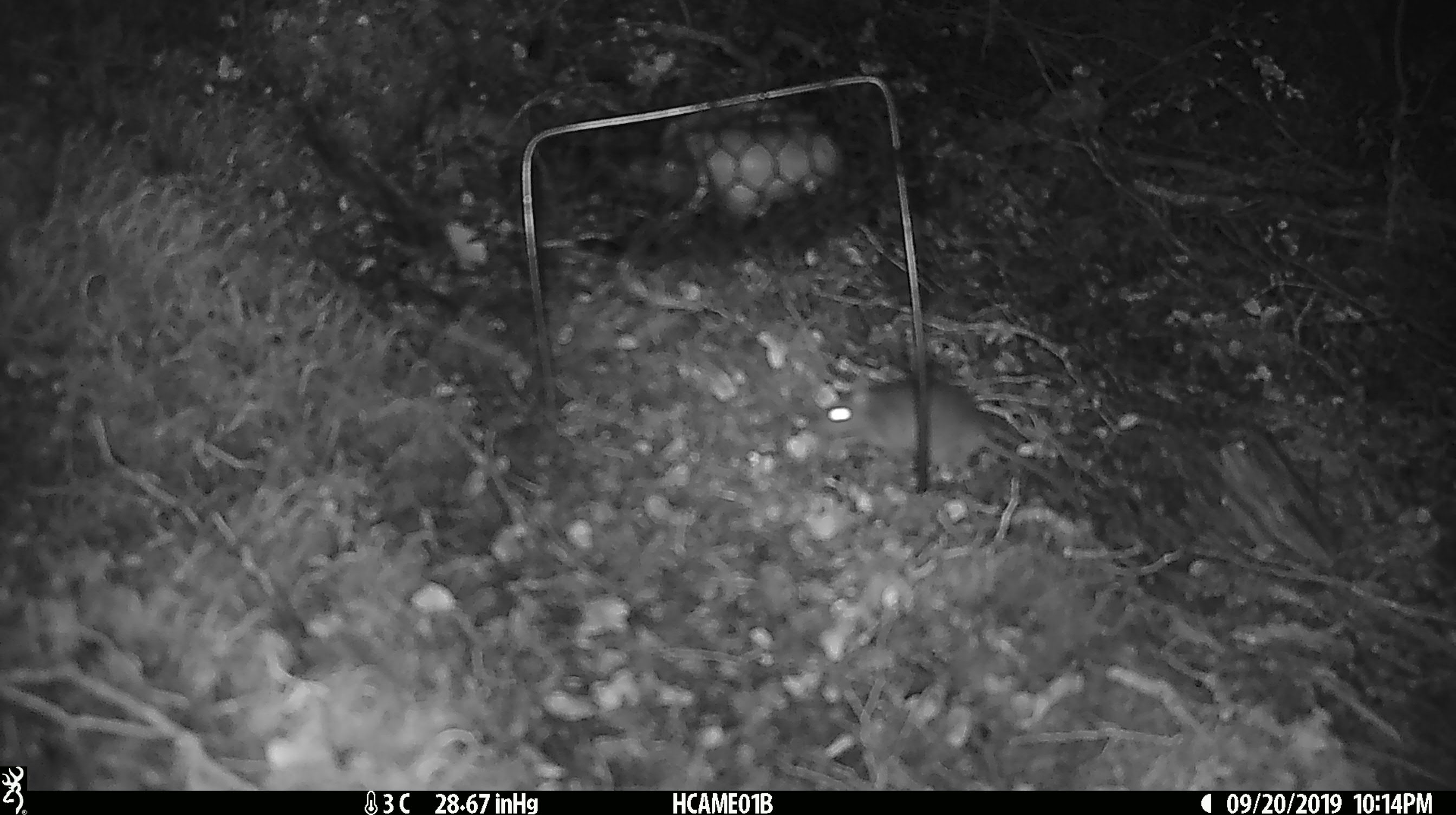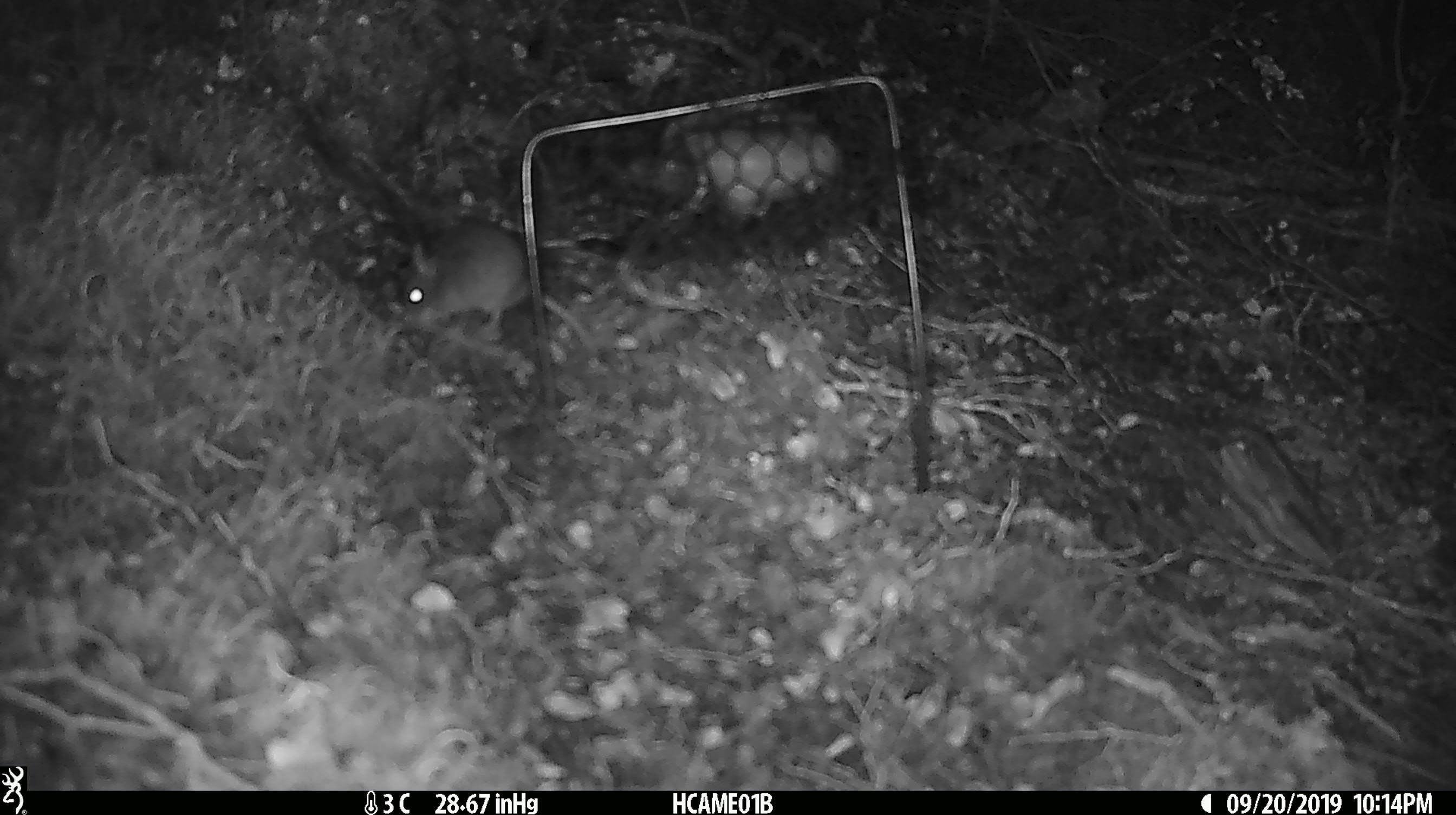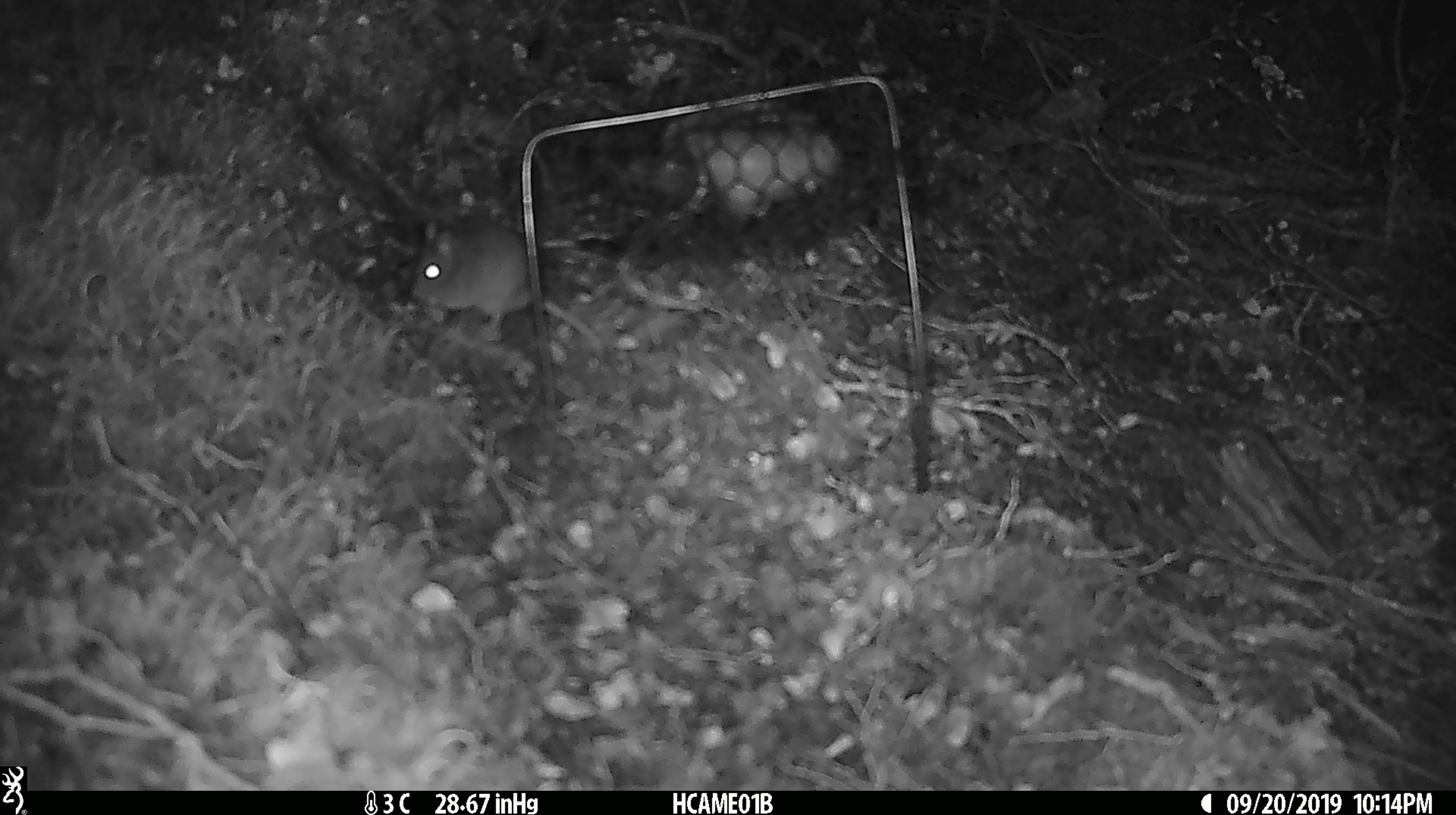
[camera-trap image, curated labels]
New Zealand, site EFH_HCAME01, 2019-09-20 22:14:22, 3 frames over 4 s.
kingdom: Animalia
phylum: Chordata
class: Mammalia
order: Rodentia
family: Muridae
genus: Mus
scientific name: Mus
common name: mouse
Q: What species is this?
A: Mouse (Mus).